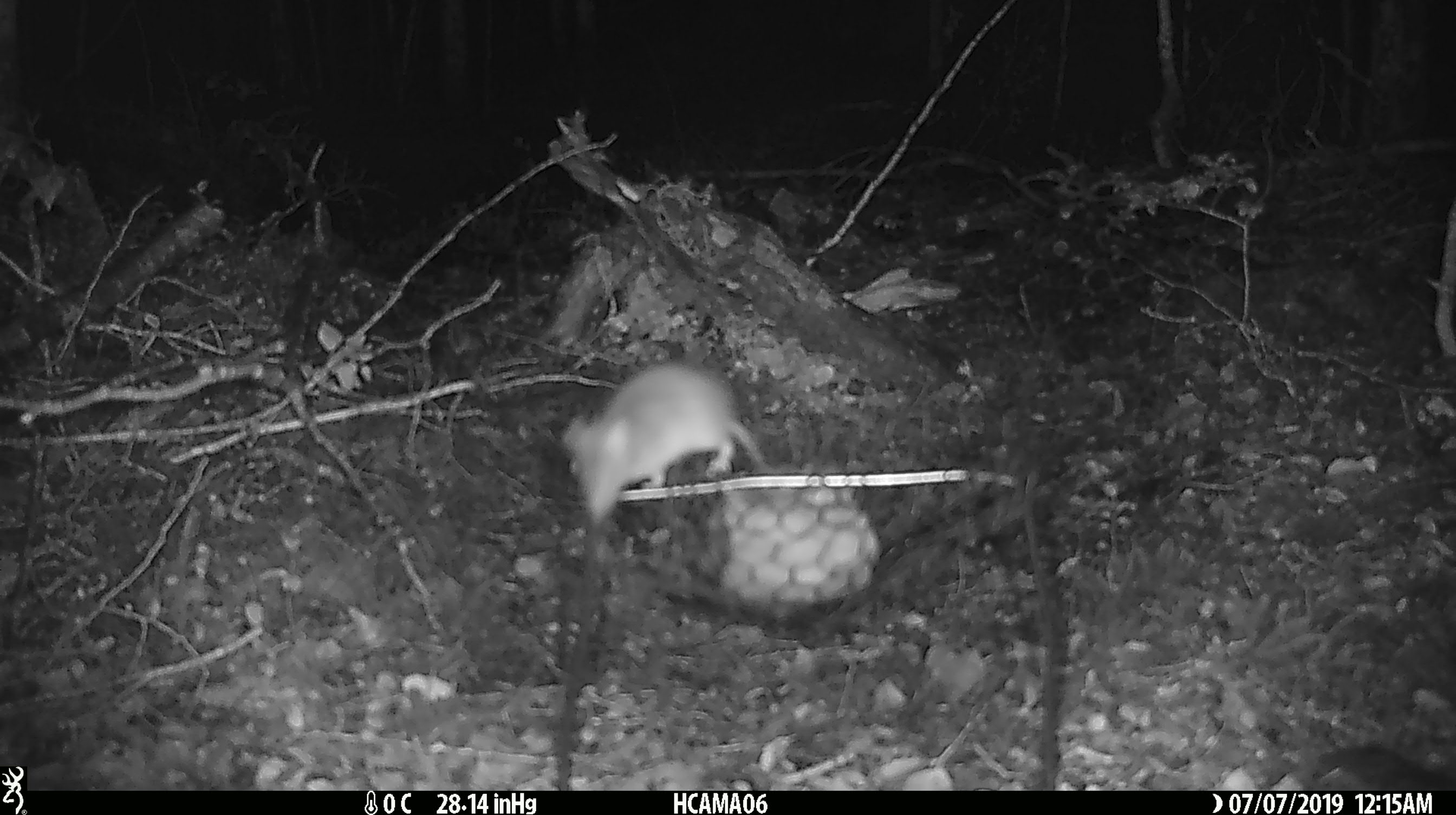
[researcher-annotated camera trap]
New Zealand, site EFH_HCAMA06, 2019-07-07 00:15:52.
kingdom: Animalia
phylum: Chordata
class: Mammalia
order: Rodentia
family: Muridae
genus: Mus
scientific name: Mus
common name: mouse